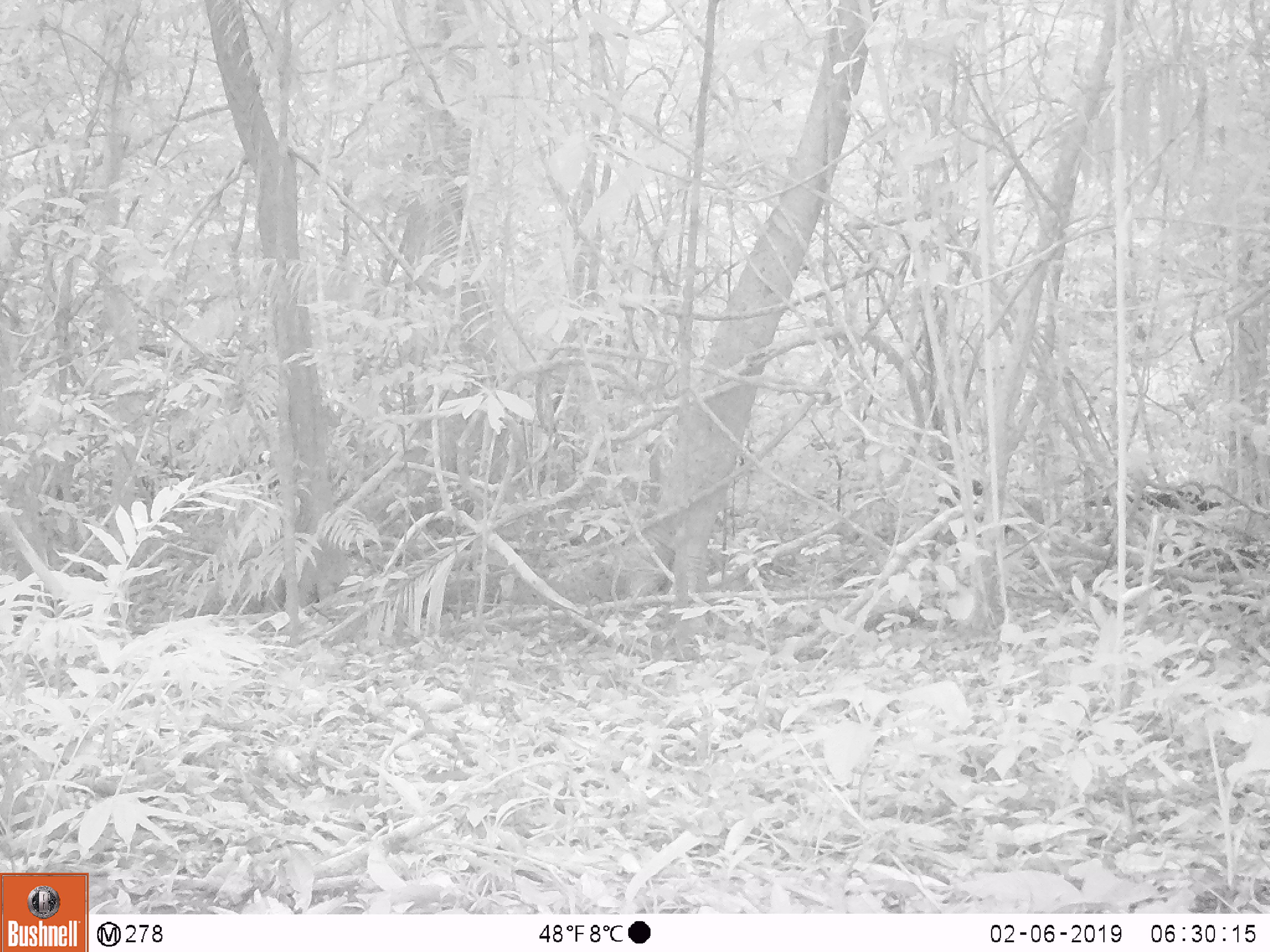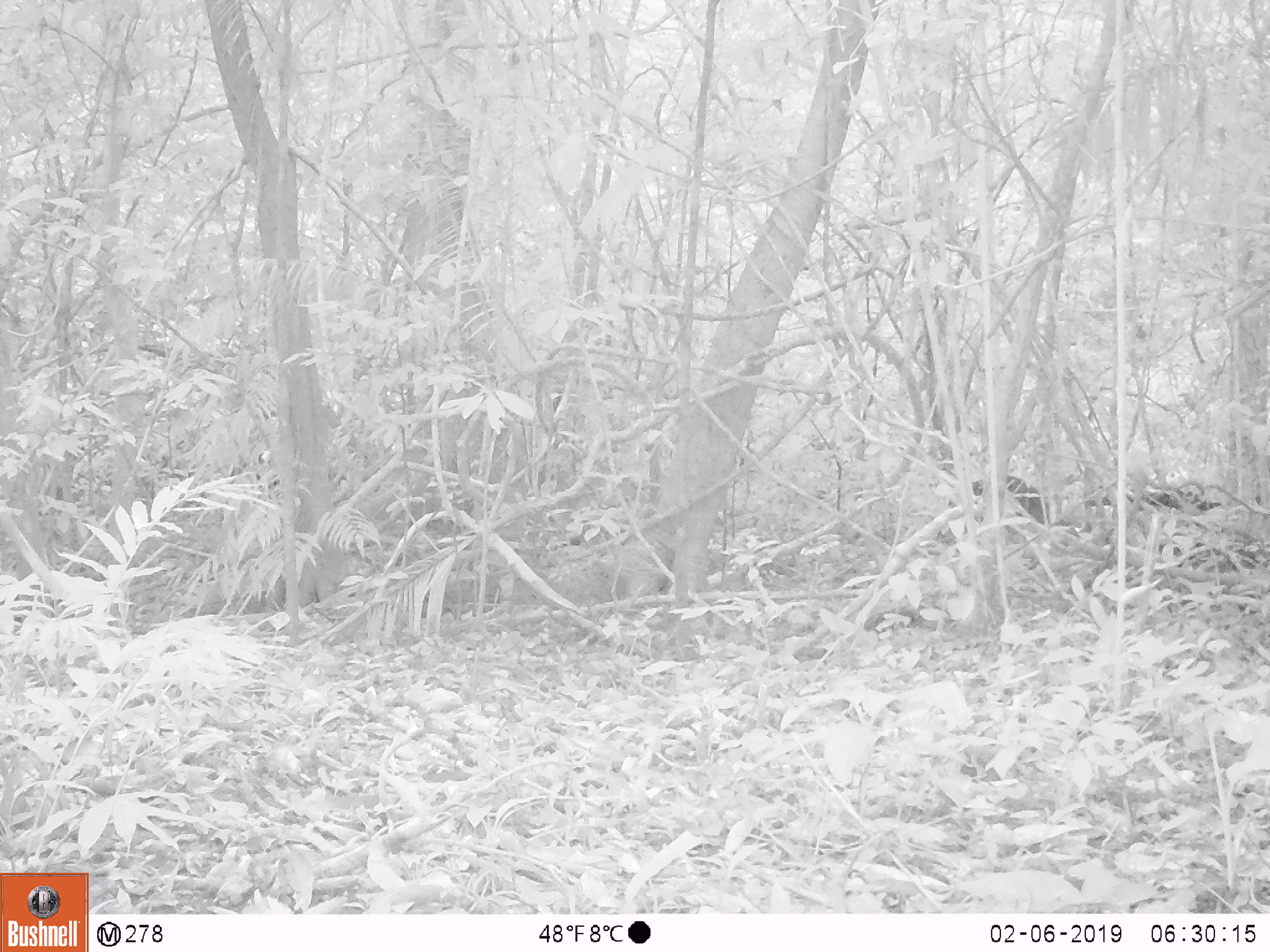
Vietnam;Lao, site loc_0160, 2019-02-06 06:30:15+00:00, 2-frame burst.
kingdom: Animalia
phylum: Chordata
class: Mammalia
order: Artiodactyla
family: Cervidae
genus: Muntiacus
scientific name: Muntiacus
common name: muntjacs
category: unidentified muntjac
Unidentified muntjac (muntjacs) (Muntiacus). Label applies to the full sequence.